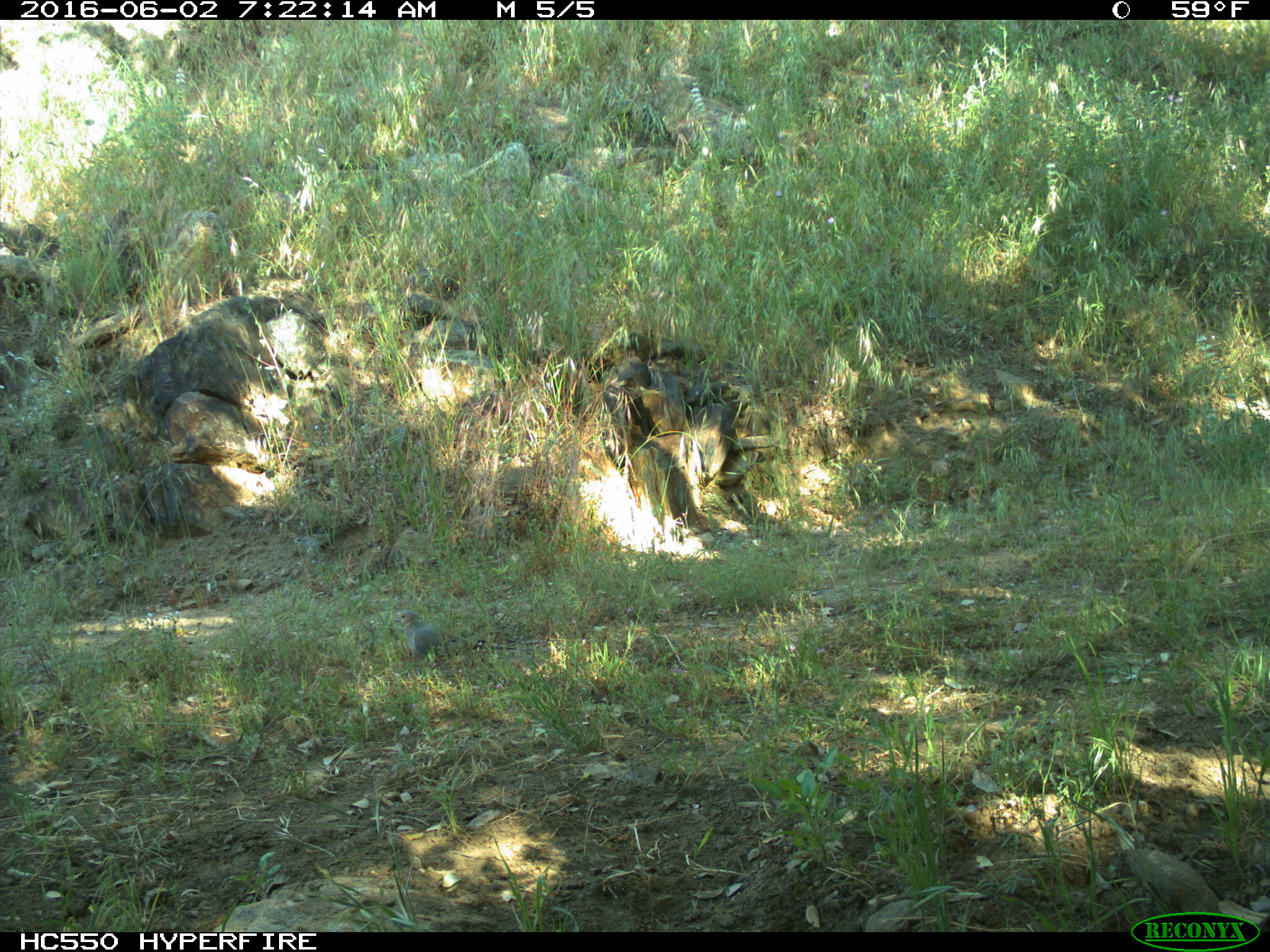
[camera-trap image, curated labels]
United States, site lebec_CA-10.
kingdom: Animalia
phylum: Chordata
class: Aves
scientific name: Aves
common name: birds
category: unidentified bird